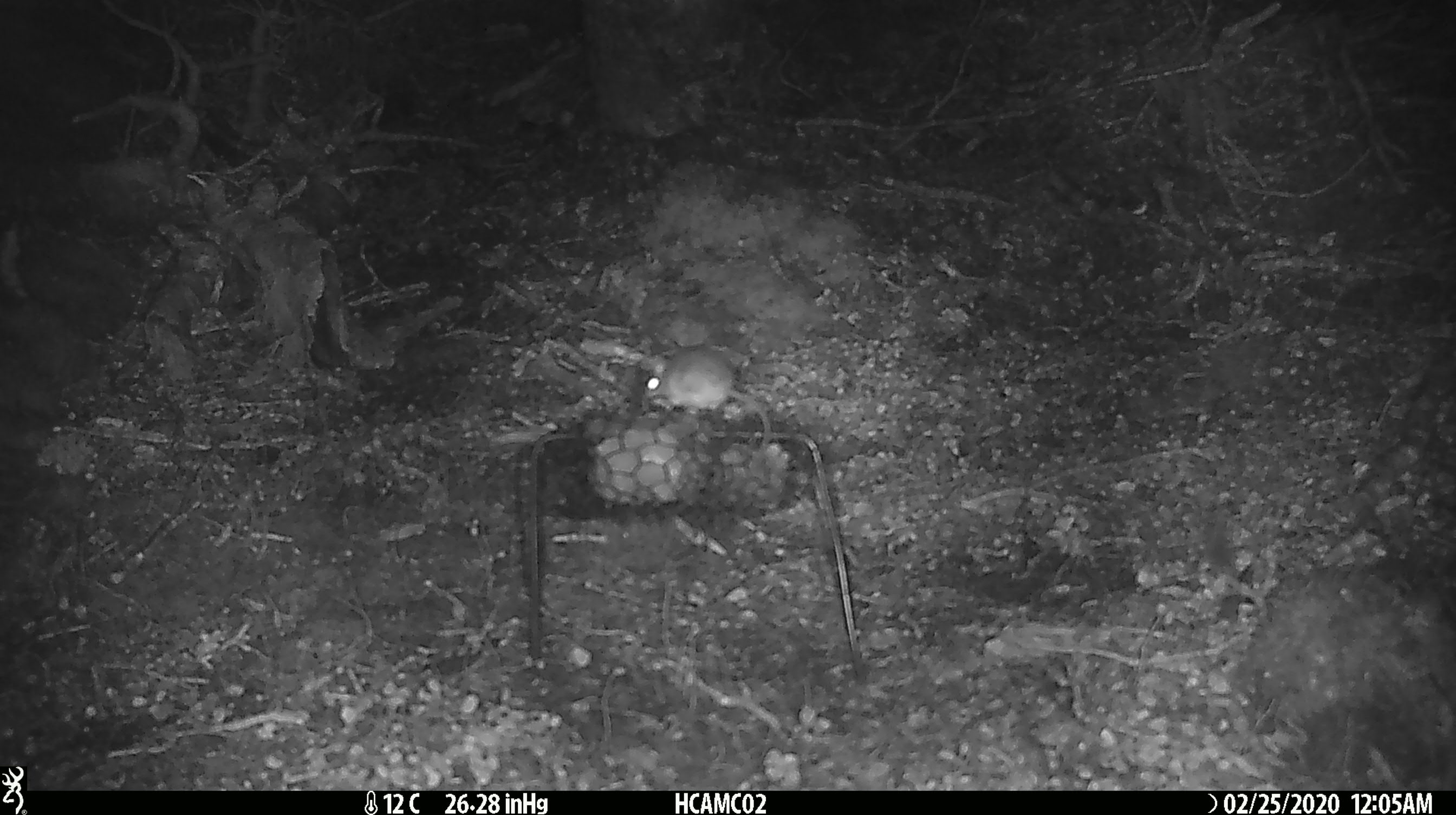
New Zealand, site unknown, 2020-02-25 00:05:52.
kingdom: Animalia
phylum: Chordata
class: Mammalia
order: Rodentia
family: Muridae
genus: Mus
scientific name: Mus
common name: mouse